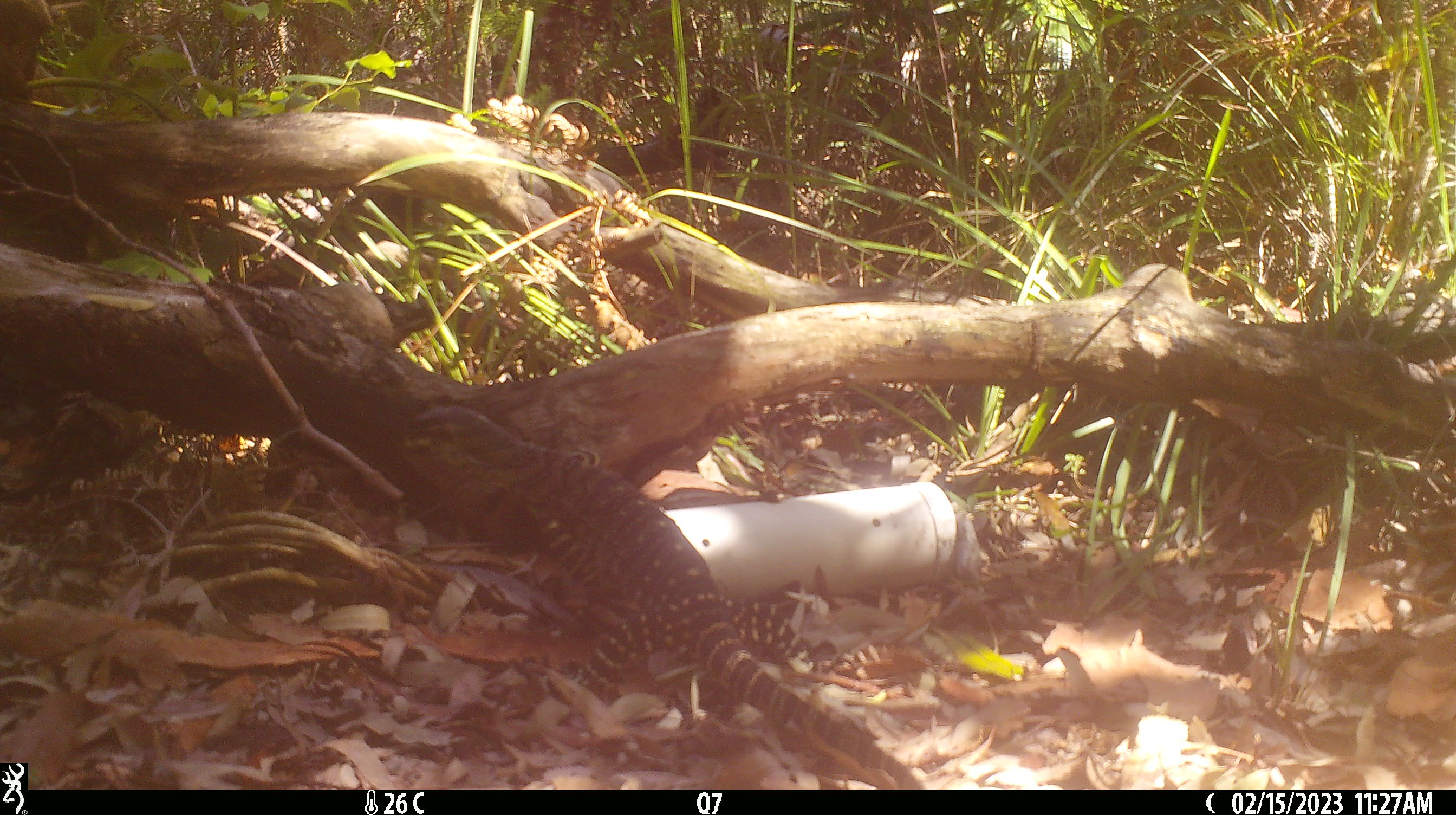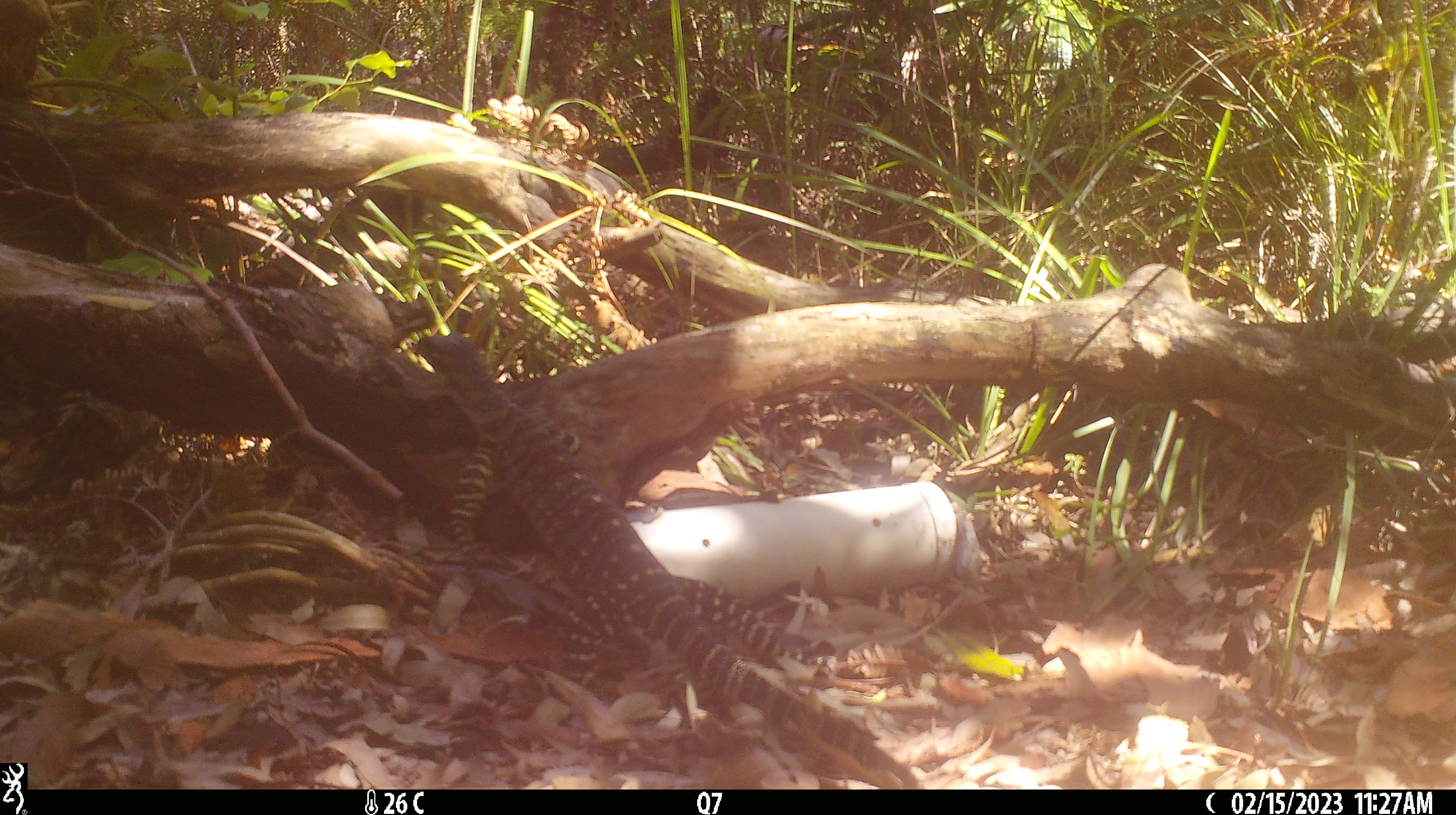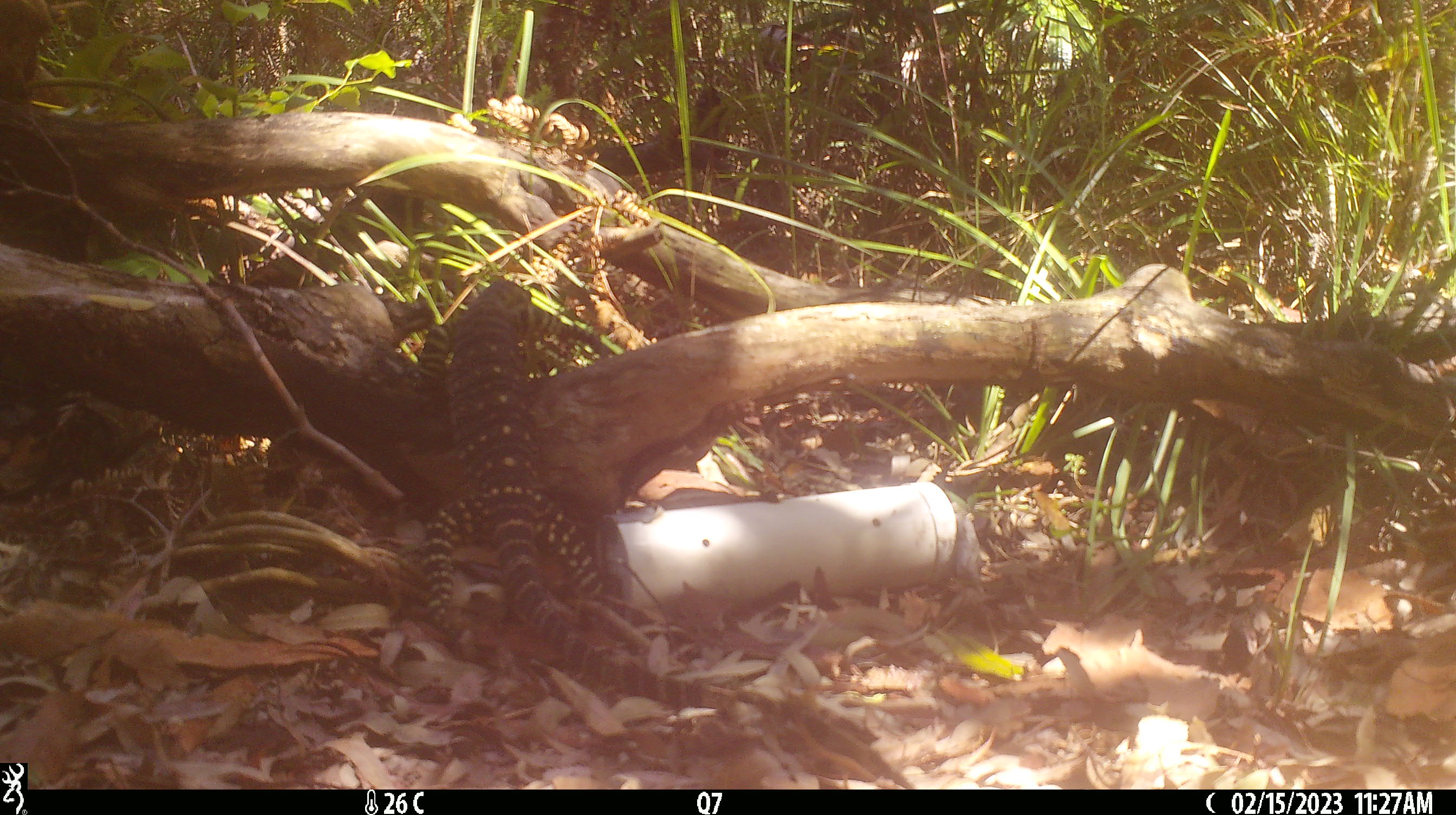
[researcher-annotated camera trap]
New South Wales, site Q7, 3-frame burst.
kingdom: Animalia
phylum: Chordata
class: Reptilia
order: Squamata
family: Varanidae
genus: Varanus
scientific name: Varanus varius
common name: lace monitor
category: goanna